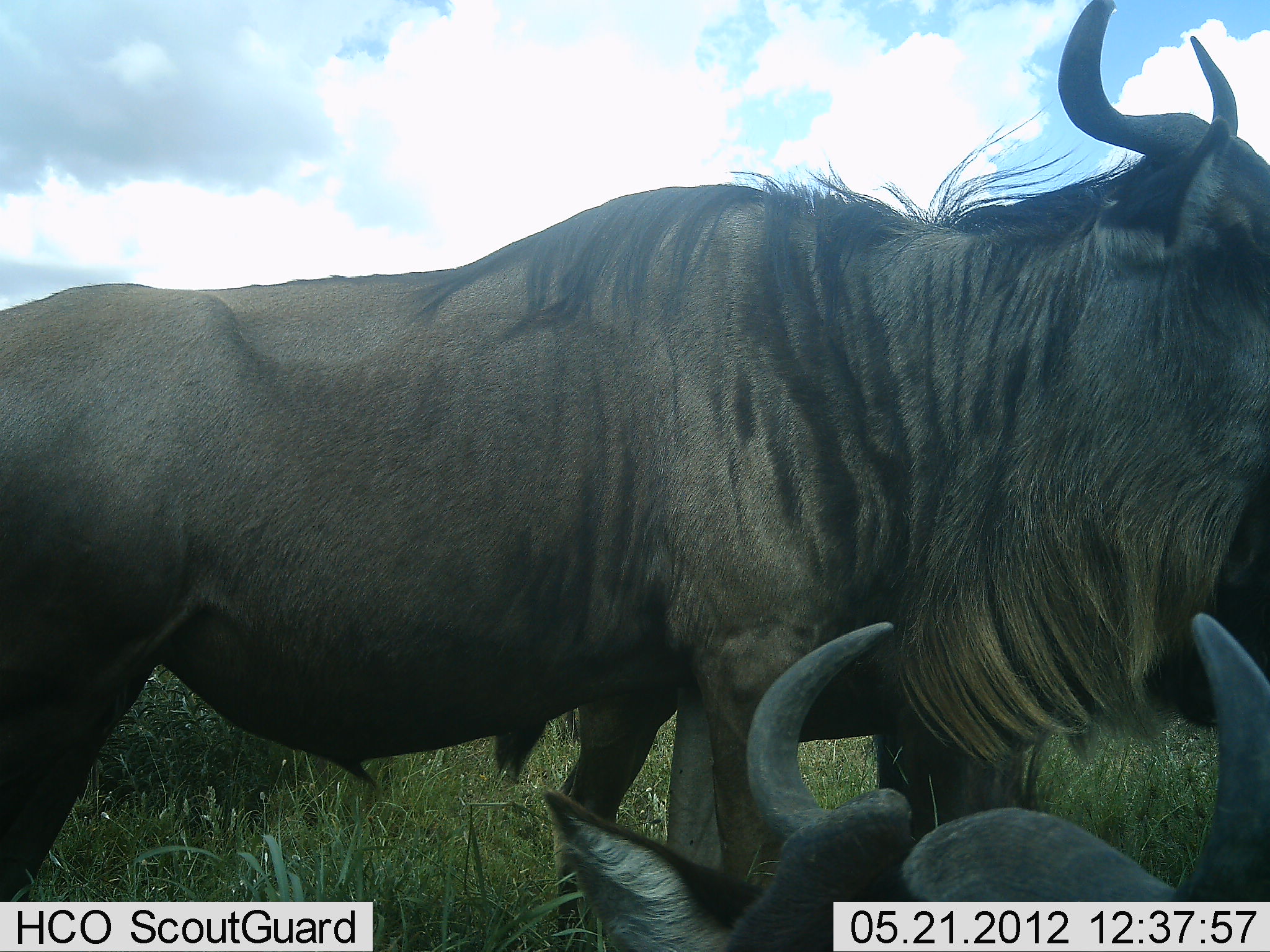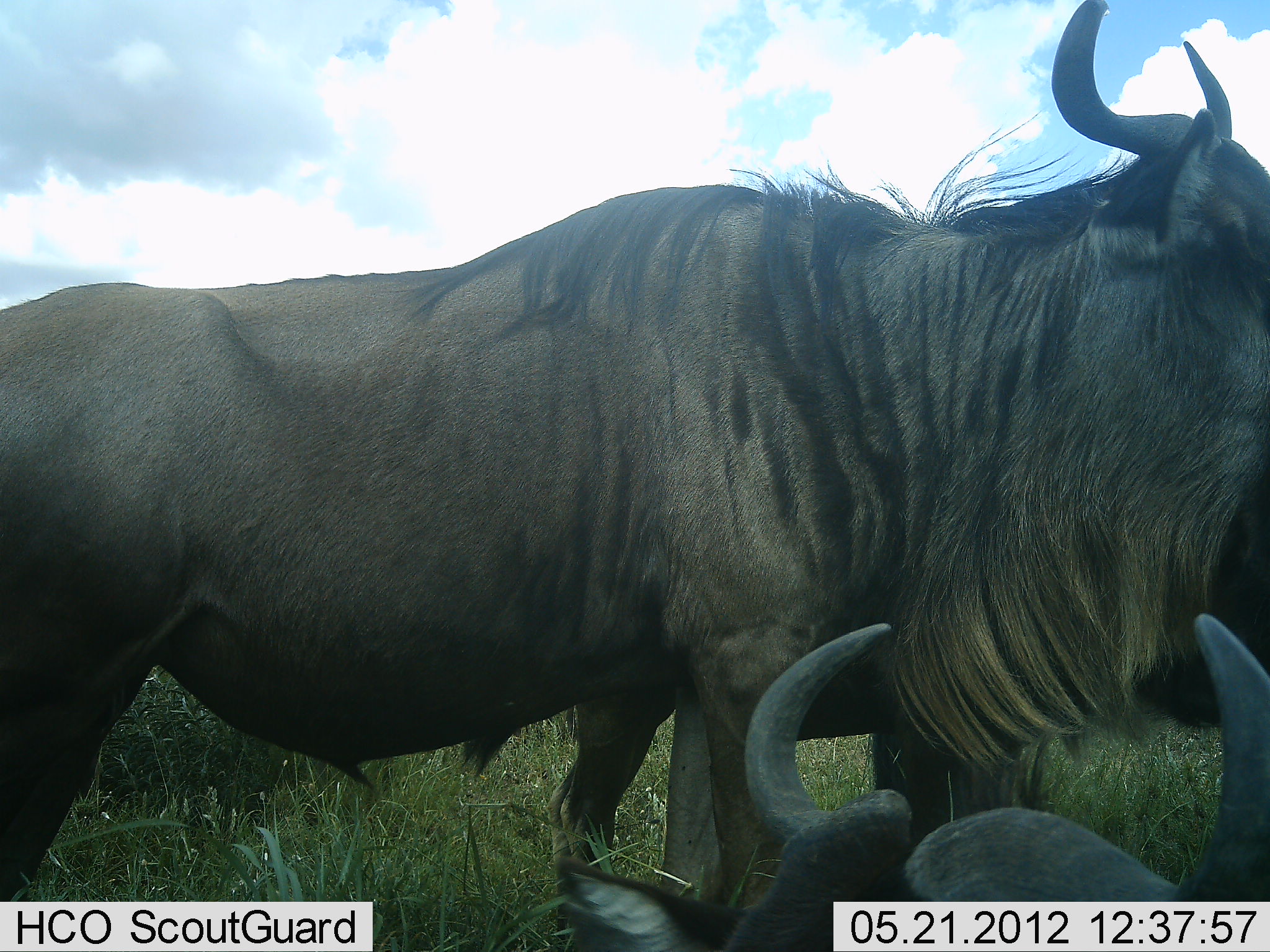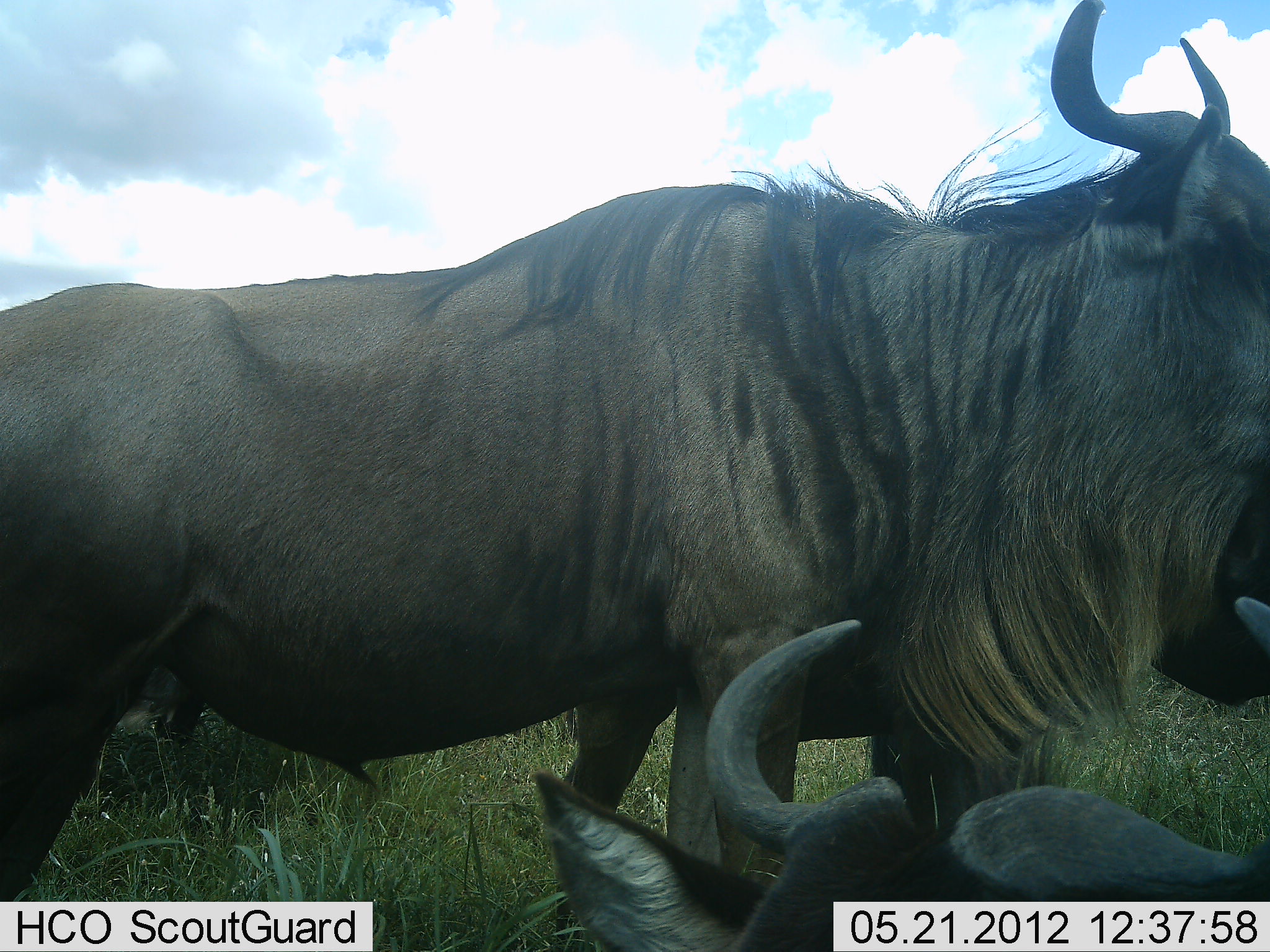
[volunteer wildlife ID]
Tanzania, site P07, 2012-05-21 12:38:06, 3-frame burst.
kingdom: Animalia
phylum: Chordata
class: Mammalia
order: Artiodactyla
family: Bovidae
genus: Connochaetes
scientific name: Connochaetes taurinus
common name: blue wildebeest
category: wildebeest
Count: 3.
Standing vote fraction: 88%.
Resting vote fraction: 85%.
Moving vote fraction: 3%.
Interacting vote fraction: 0%.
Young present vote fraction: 0%.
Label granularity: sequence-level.